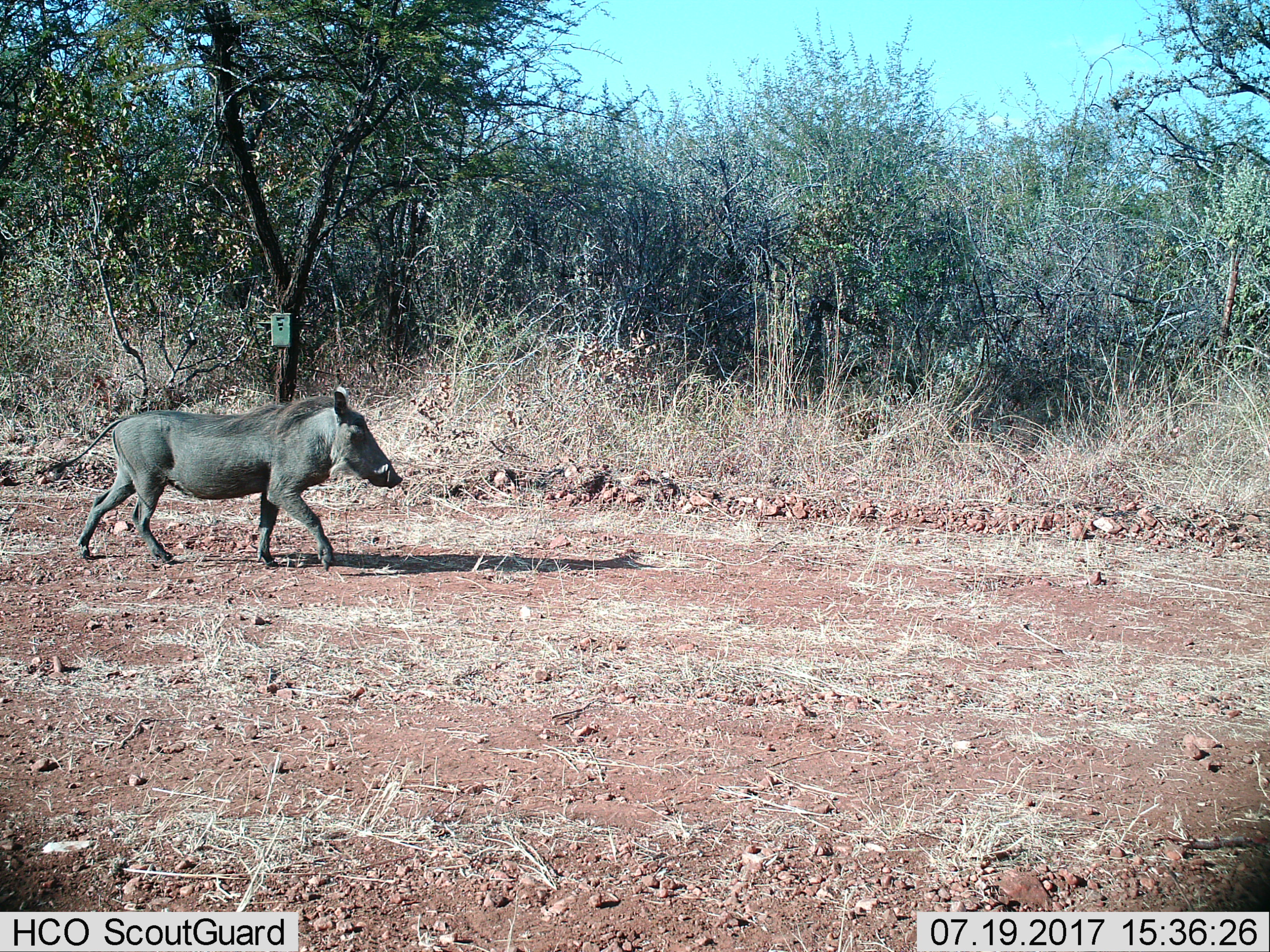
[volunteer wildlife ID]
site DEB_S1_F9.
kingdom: Animalia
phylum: Chordata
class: Mammalia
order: Artiodactyla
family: Suidae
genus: Phacochoerus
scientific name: Phacochoerus africanus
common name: warthog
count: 1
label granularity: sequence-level